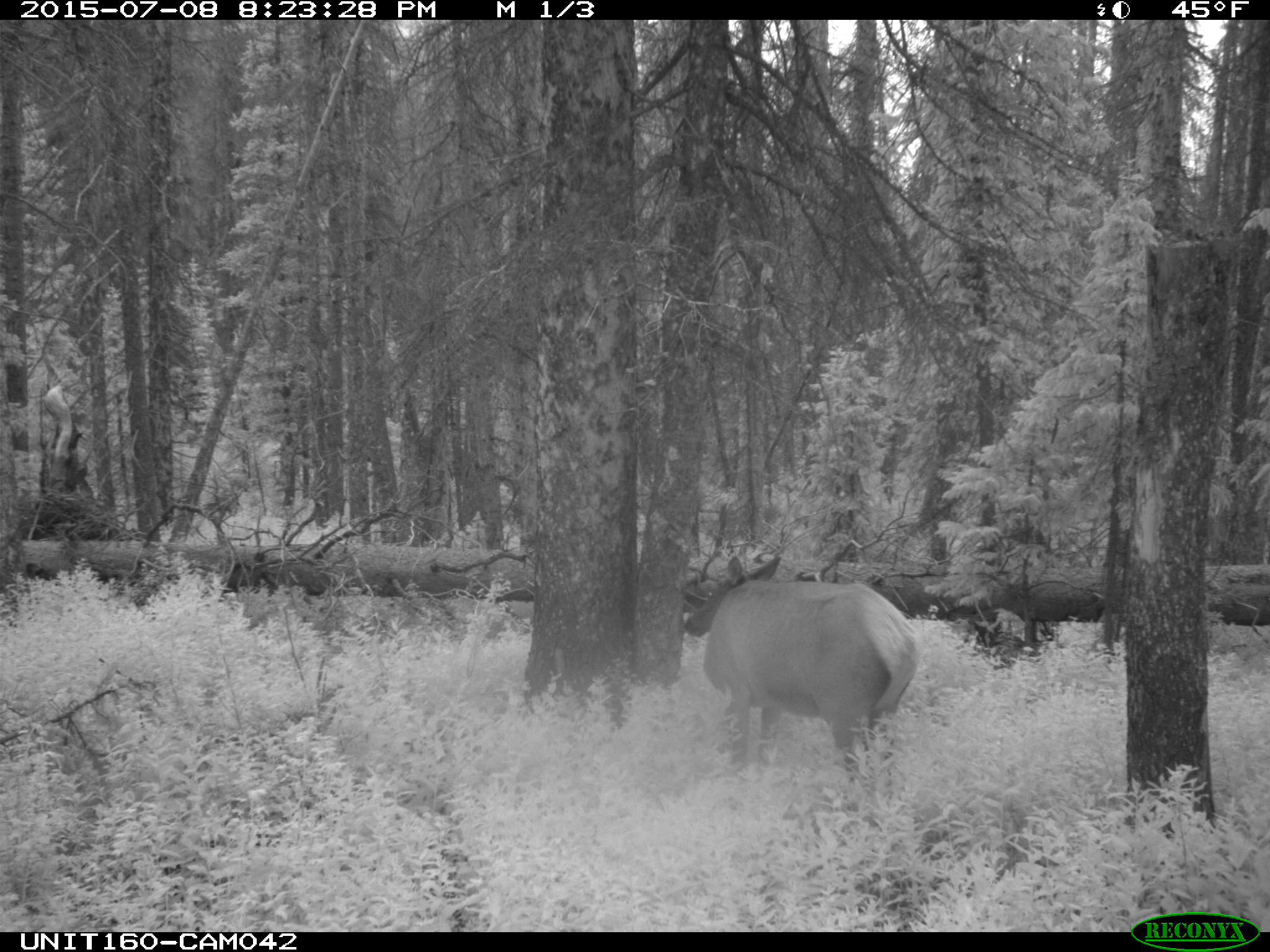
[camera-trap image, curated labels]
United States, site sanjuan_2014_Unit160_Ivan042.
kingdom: Animalia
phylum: Chordata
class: Mammalia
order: Artiodactyla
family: Cervidae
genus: Cervus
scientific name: Cervus elaphus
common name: red deer